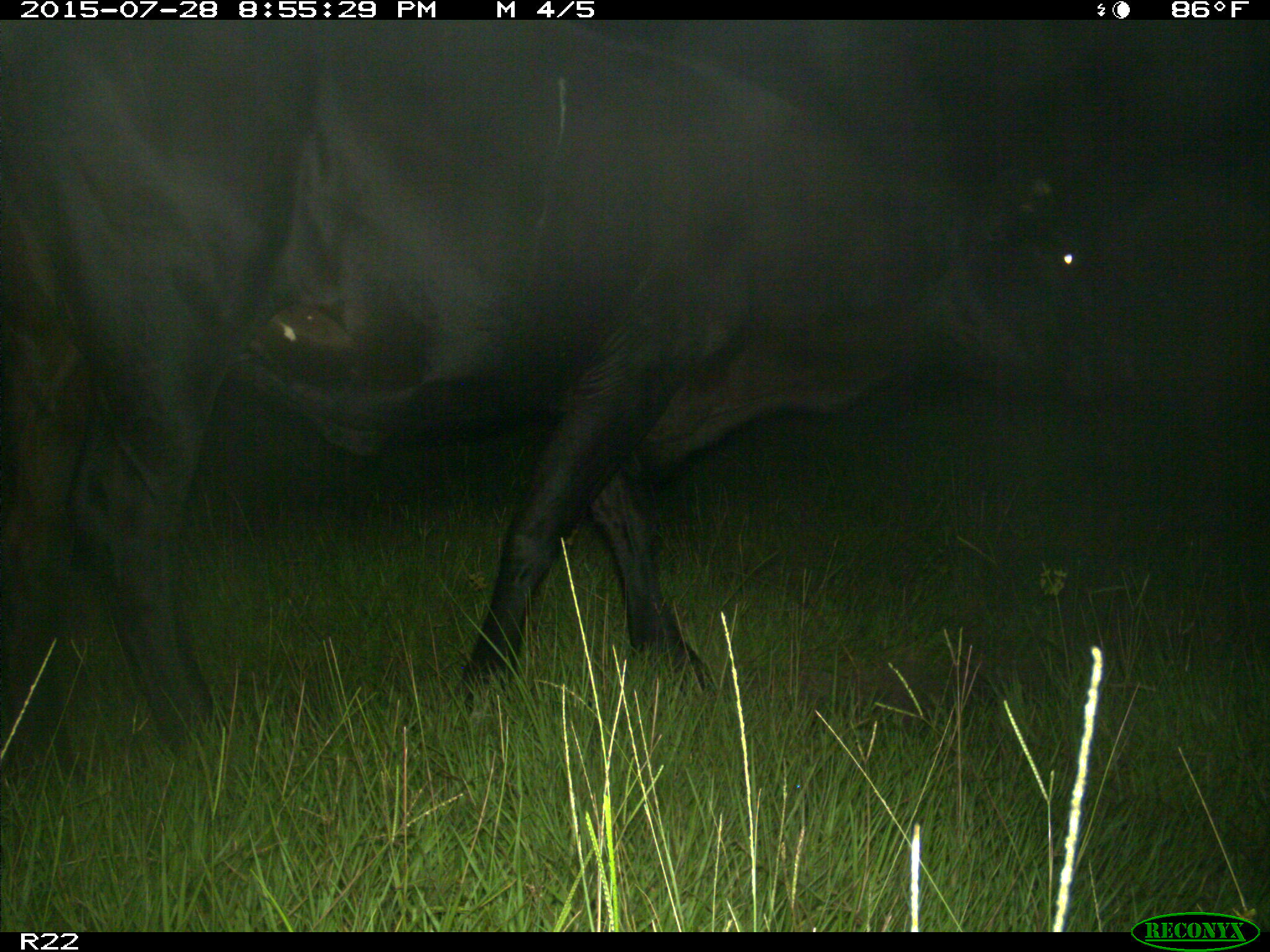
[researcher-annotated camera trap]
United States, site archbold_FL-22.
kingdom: Animalia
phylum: Chordata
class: Mammalia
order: Artiodactyla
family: Bovidae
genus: Bos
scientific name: Bos taurus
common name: domestic cow